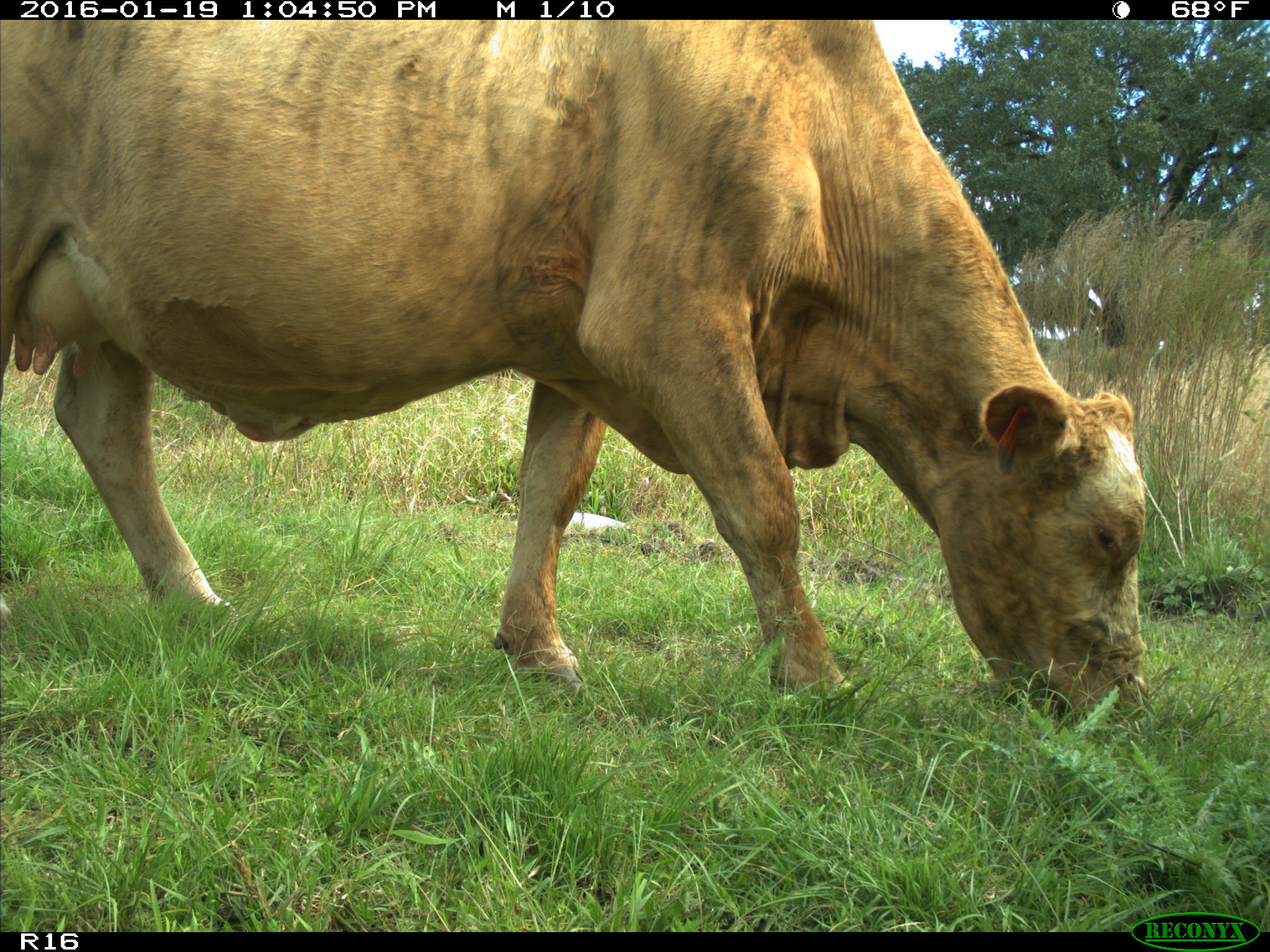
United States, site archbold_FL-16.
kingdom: Animalia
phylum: Chordata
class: Mammalia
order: Artiodactyla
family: Bovidae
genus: Bos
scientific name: Bos taurus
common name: domestic cow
Bos taurus (domestic cow).